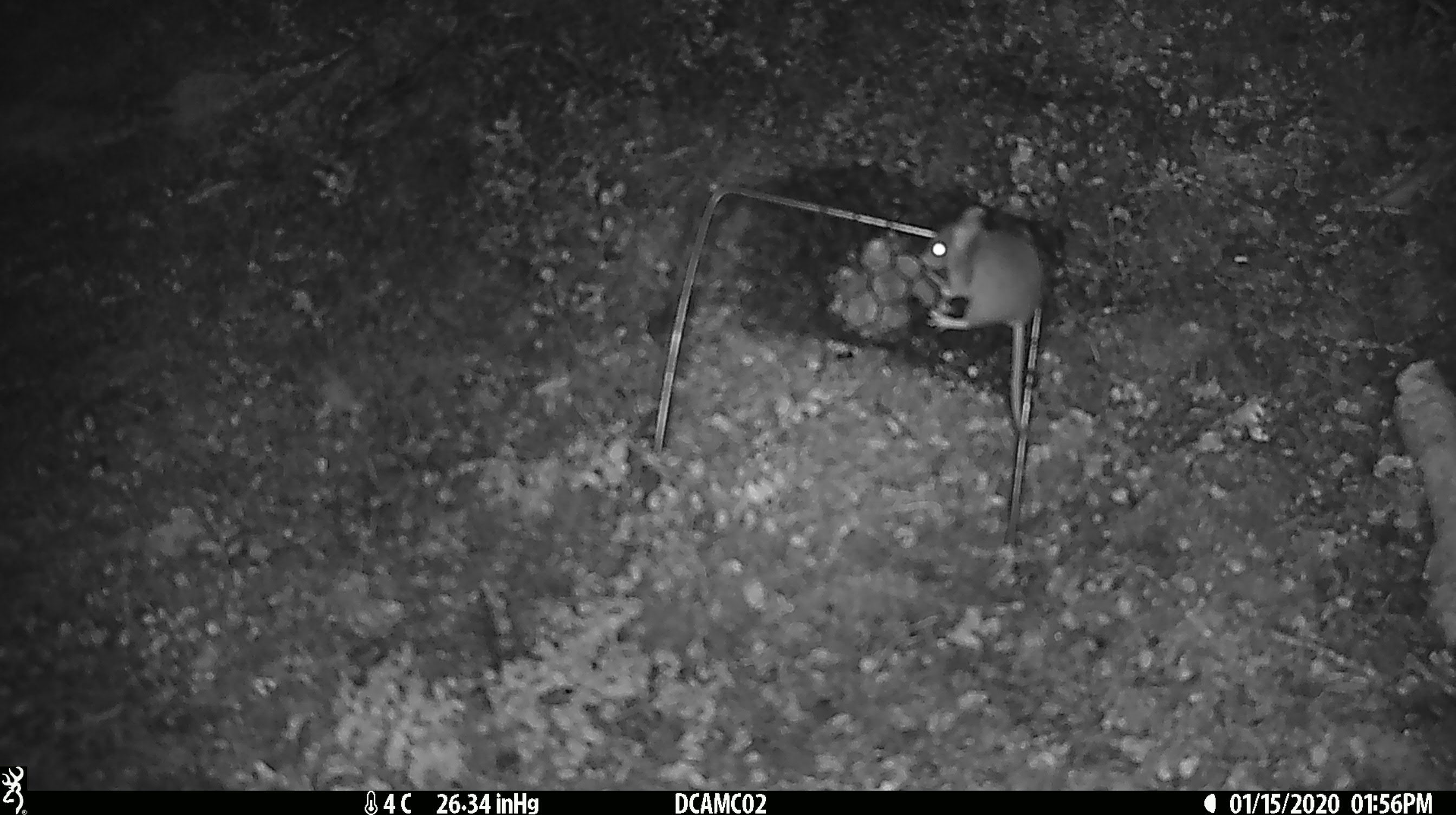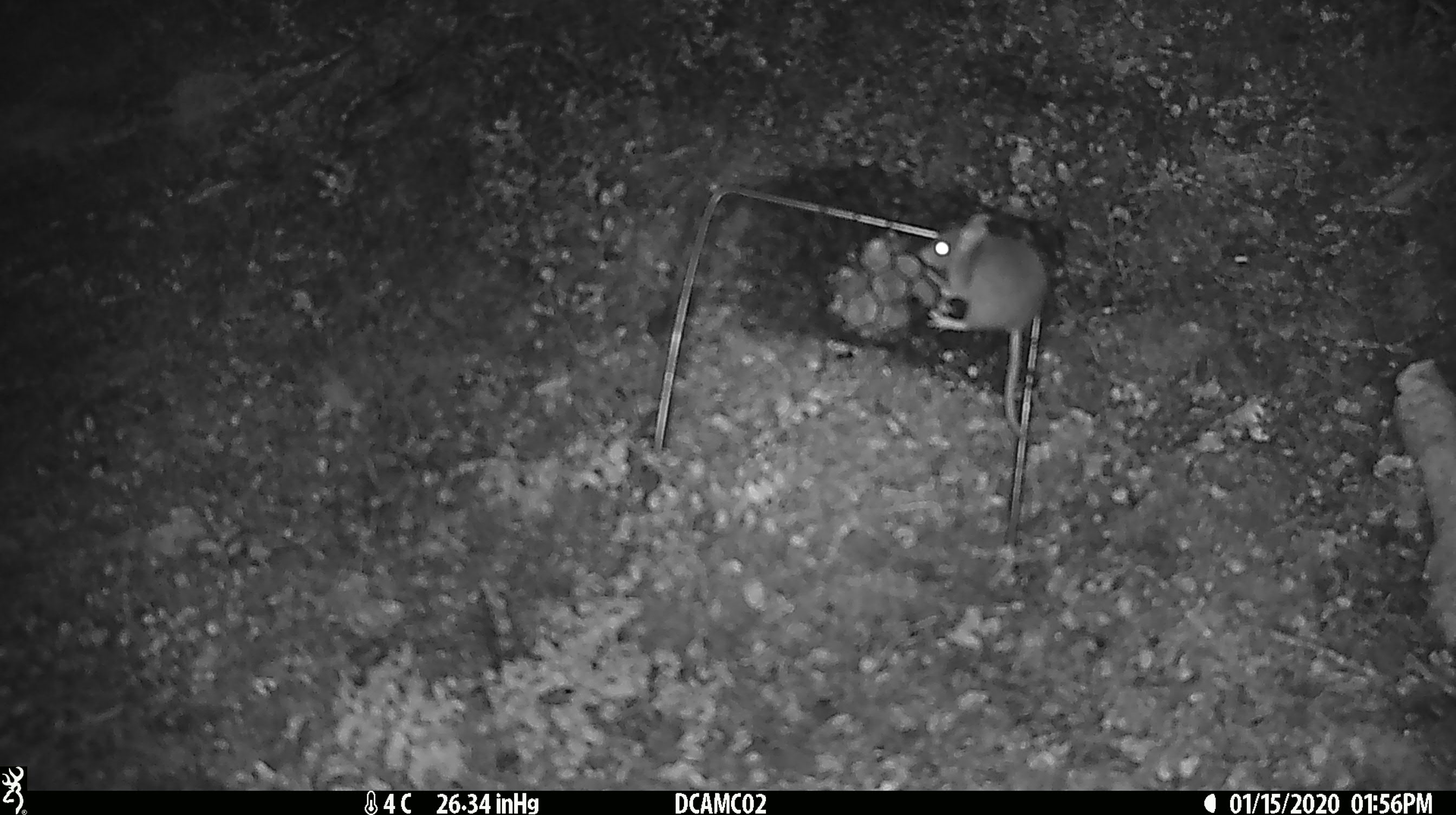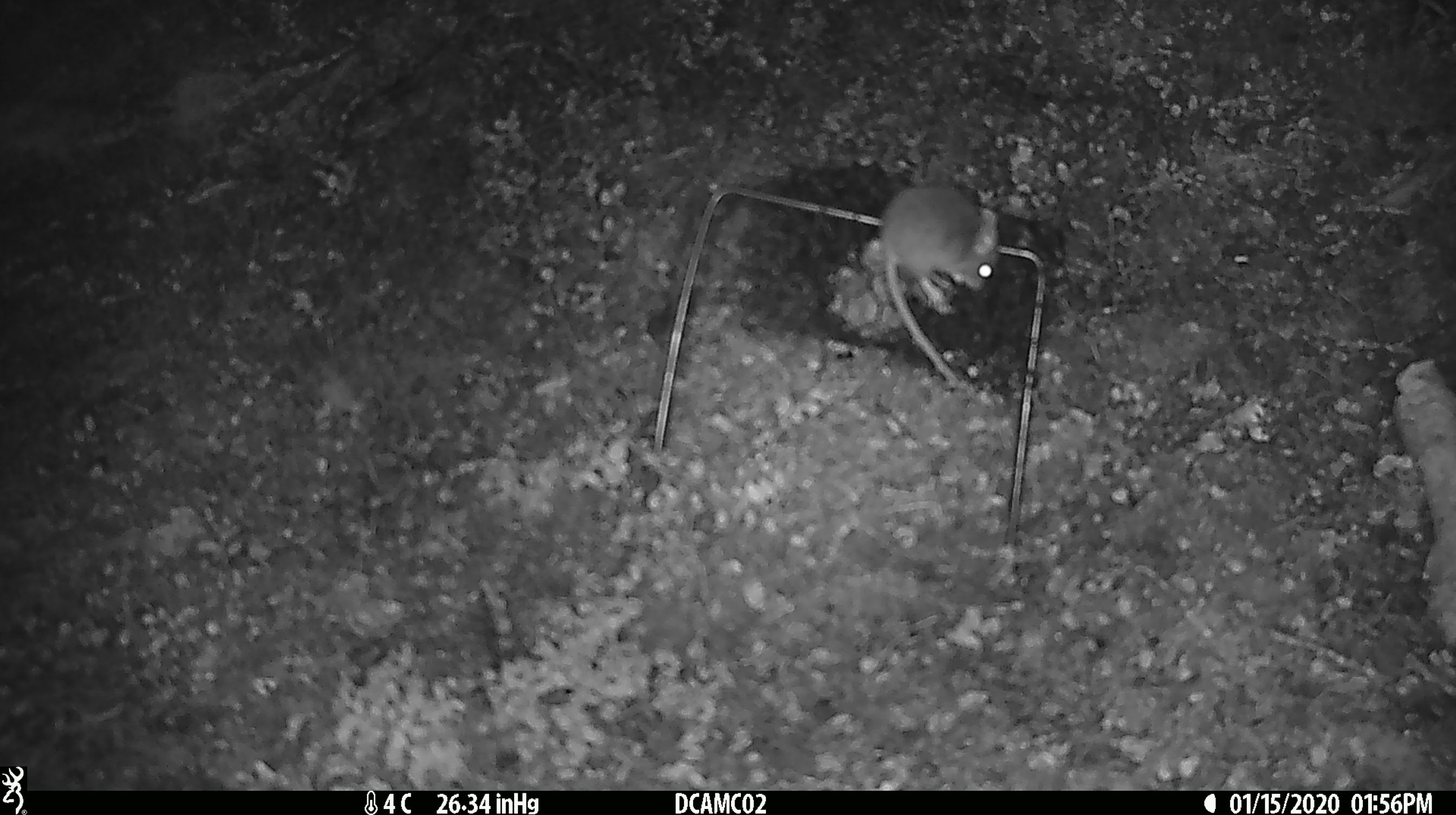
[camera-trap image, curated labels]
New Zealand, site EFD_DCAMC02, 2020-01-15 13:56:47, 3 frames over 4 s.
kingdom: Animalia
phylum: Chordata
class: Mammalia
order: Rodentia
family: Muridae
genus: Mus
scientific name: Mus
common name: mouse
Mouse (Mus).